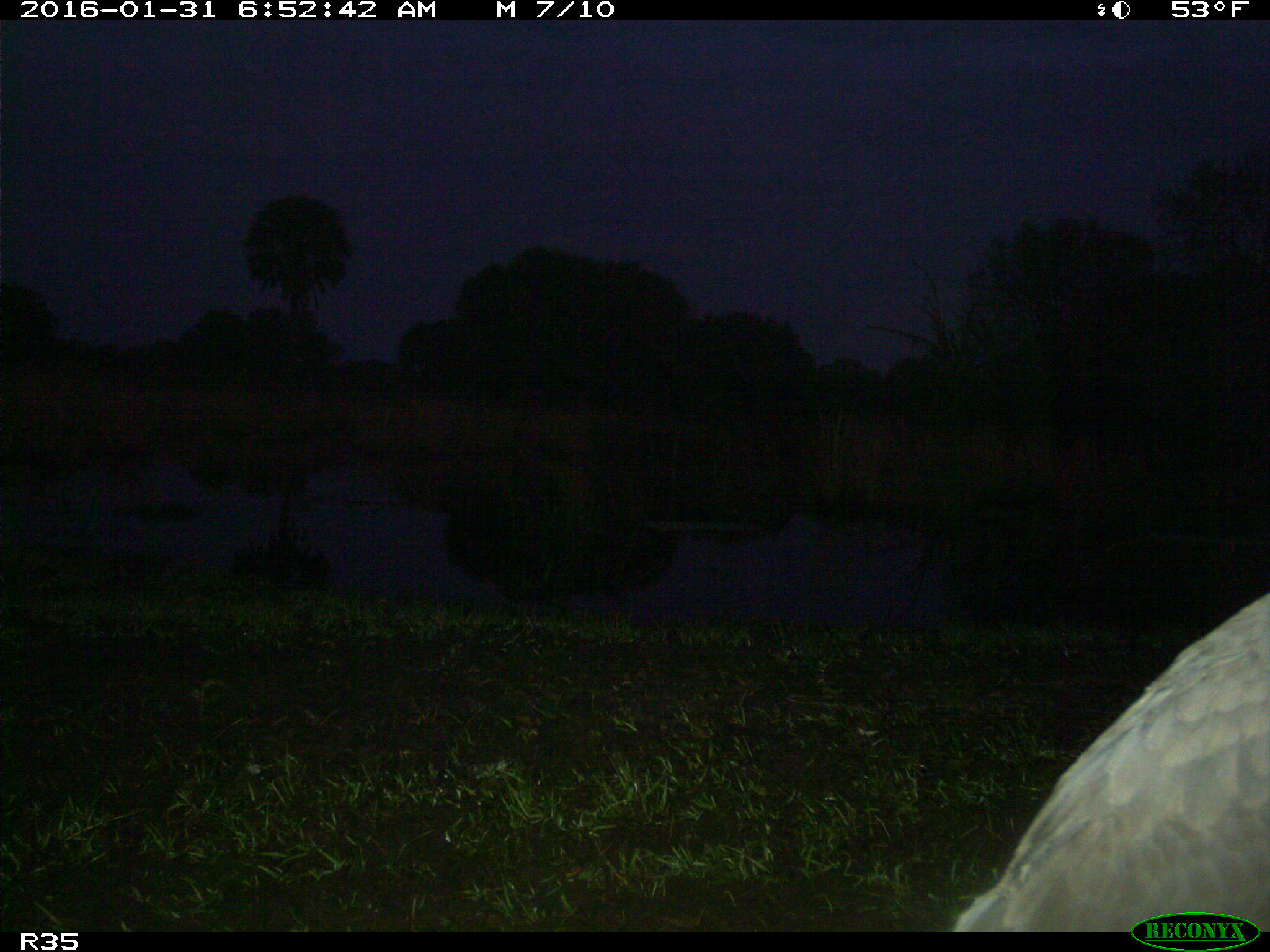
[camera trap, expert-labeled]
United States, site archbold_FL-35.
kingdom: Animalia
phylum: Chordata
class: Aves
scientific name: Aves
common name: birds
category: unidentified bird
Unidentified bird (birds) (Aves).